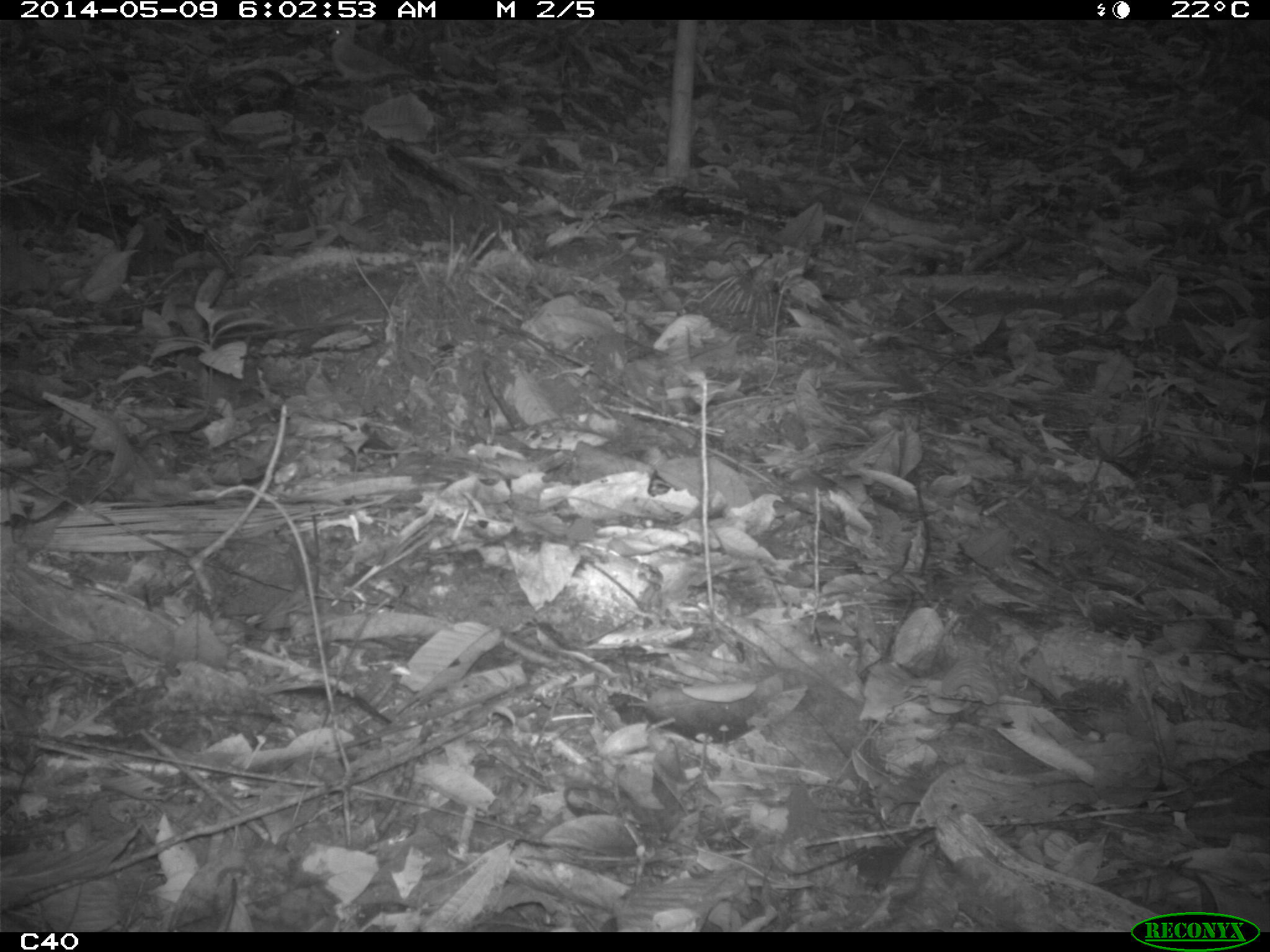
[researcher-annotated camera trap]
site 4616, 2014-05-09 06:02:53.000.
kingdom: Animalia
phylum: Chordata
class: Aves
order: Columbiformes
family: Columbidae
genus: Leptotila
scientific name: Leptotila rufaxilla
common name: gray-fronted dove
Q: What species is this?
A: Leptotila rufaxilla (gray-fronted dove).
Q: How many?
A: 1.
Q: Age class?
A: Adult.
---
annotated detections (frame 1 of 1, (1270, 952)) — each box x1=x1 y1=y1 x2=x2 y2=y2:
leptotila rufaxilla: x1=326 y1=25 x2=418 y2=82